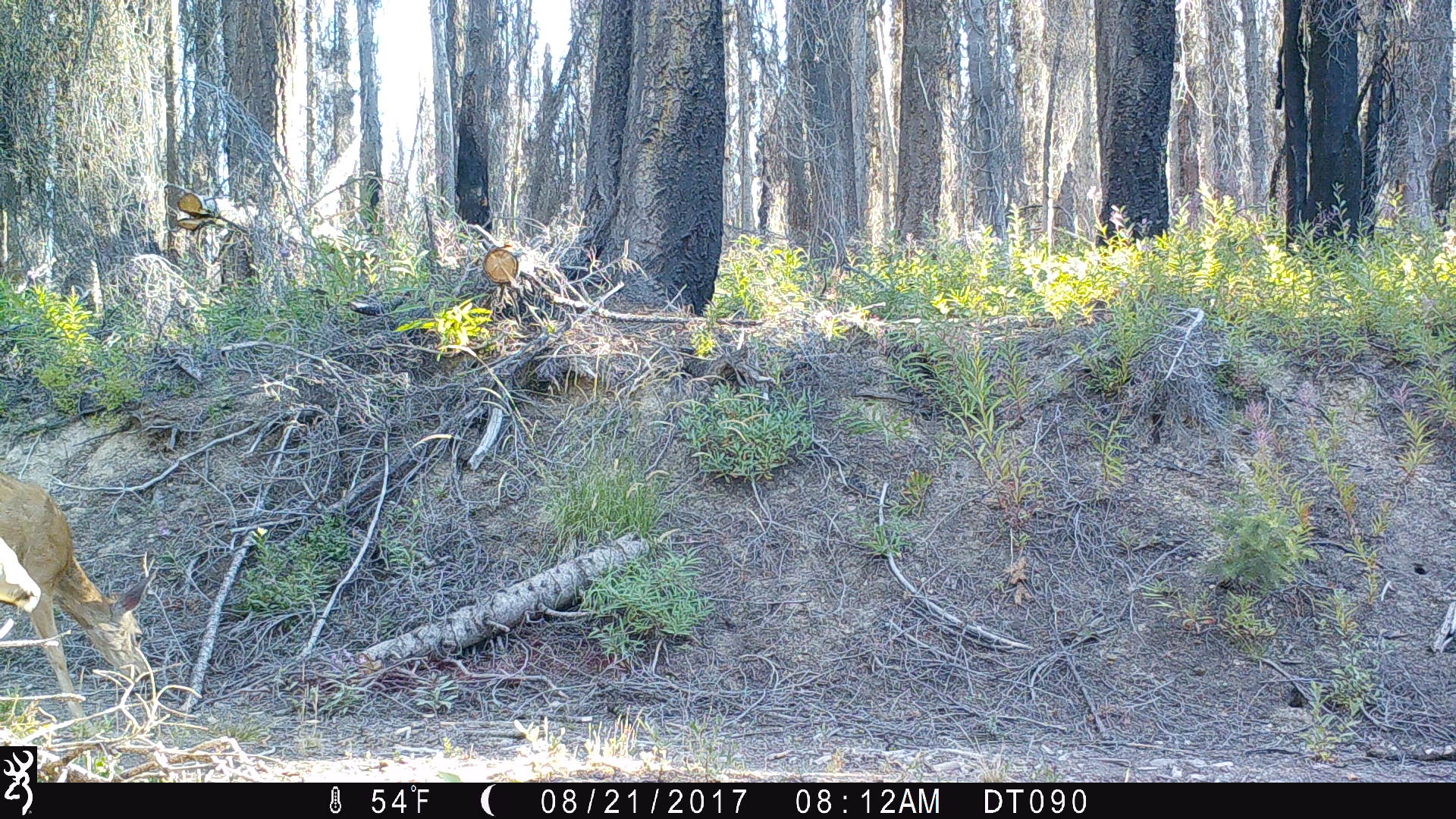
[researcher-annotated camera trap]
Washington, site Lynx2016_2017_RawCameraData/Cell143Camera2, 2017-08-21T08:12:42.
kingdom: Animalia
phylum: Chordata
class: Mammalia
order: Artiodactyla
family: Cervidae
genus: Odocoileus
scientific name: Odocoileus hemionus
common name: mule deer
Odocoileus hemionus (mule deer). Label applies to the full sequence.